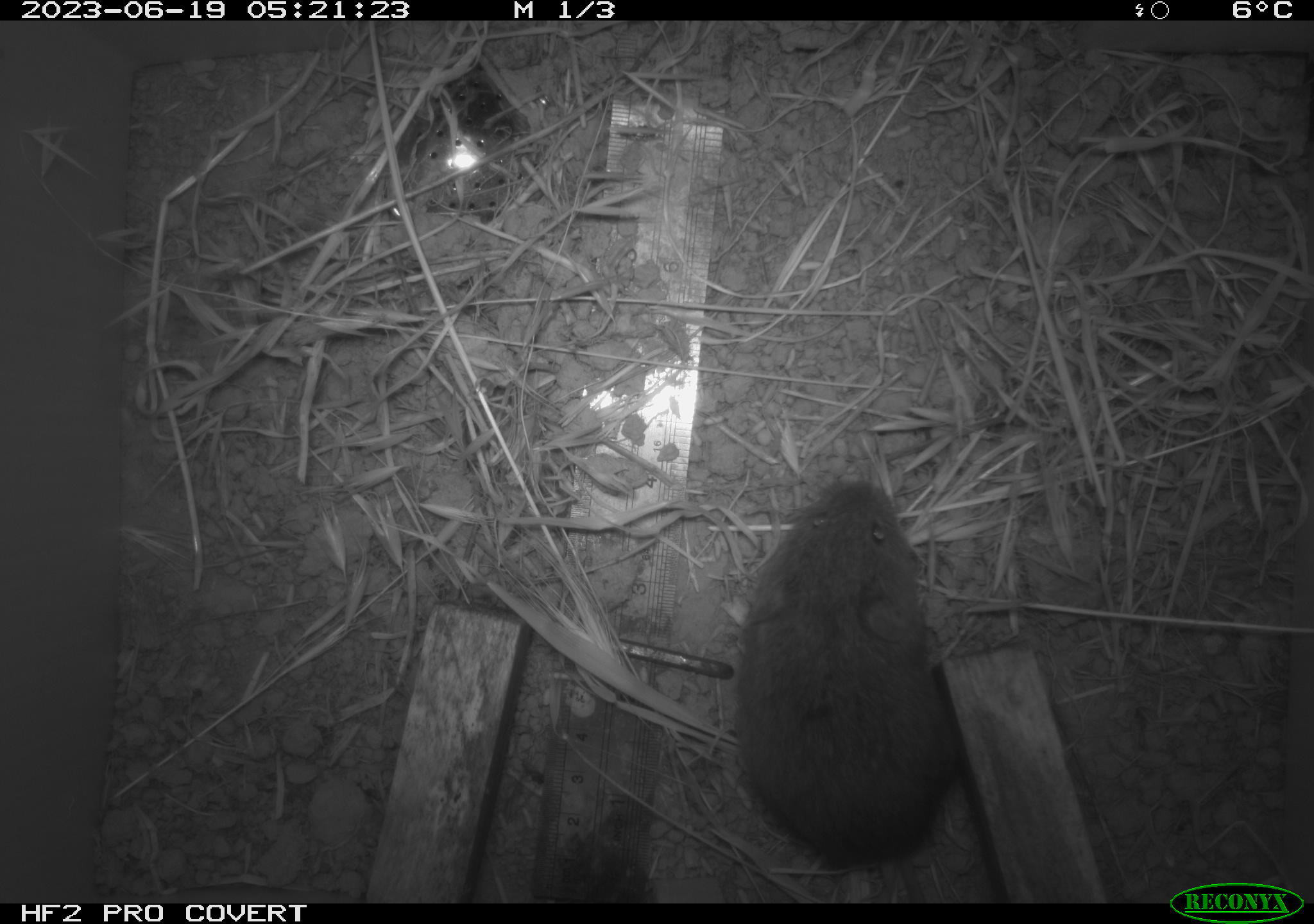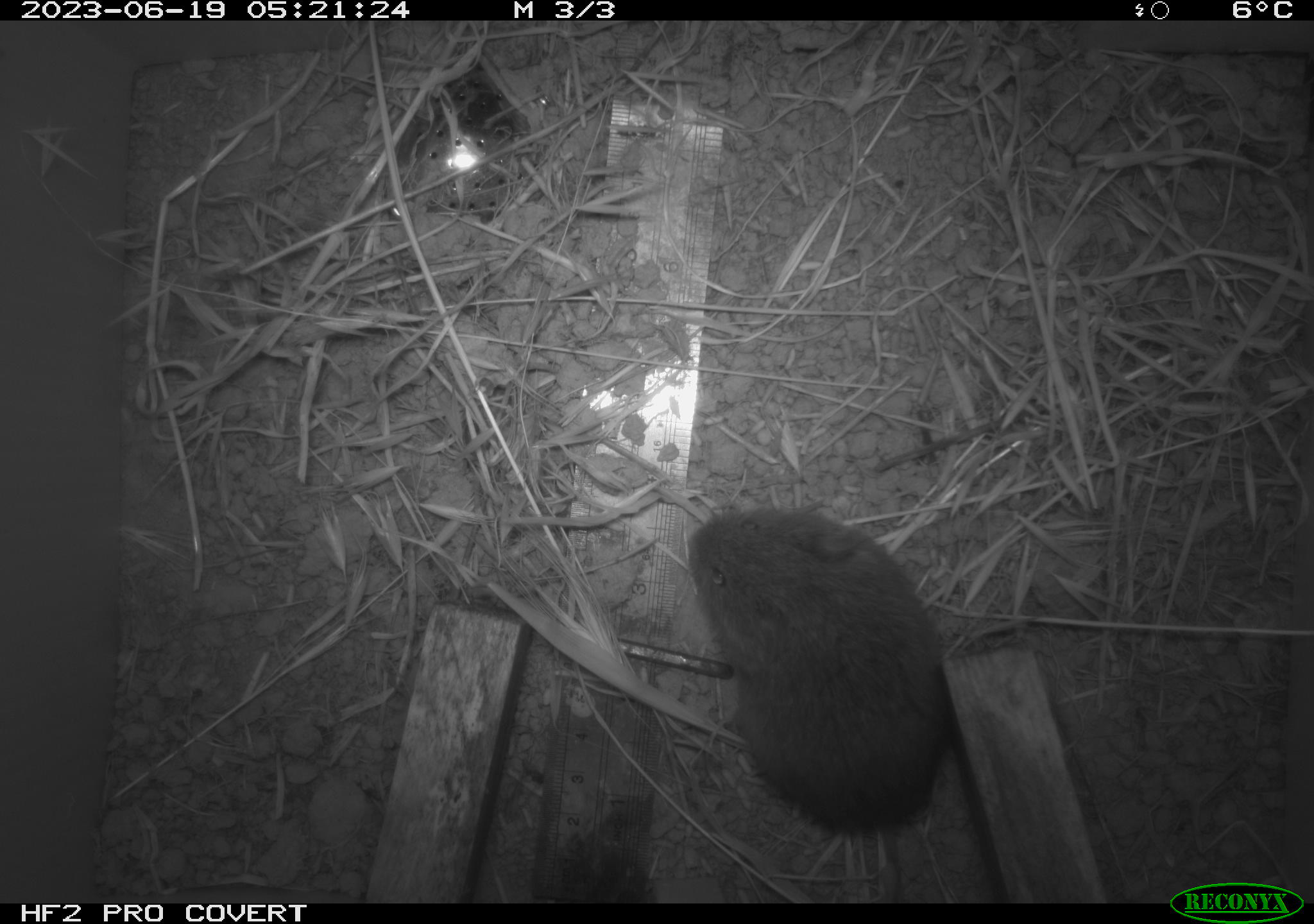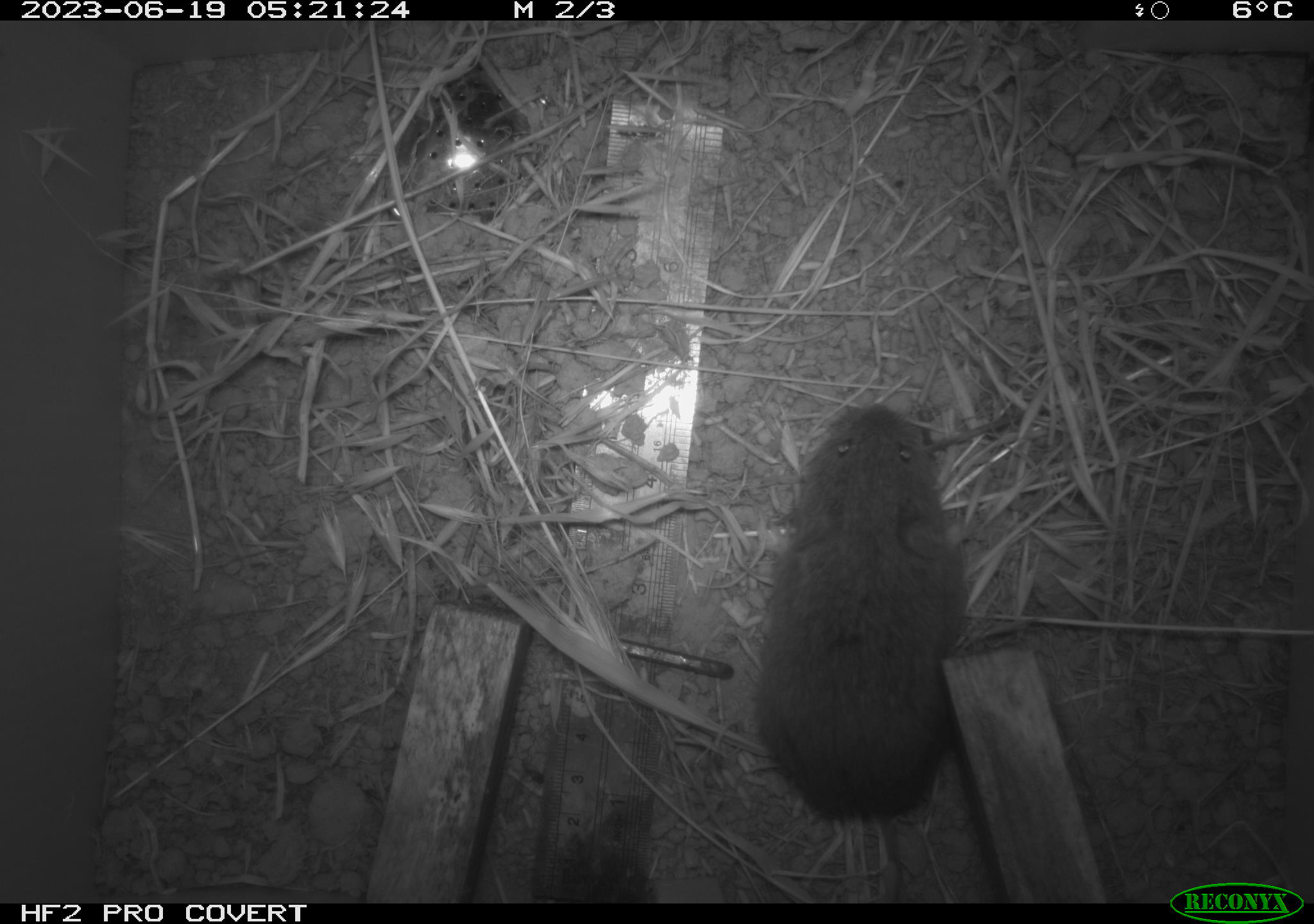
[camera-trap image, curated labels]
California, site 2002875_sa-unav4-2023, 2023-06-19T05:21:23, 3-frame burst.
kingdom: Animalia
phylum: Chordata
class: Mammalia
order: Rodentia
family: Cricetidae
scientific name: Arvicolinae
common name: voles, lemmings, and muskrats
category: arvicolinae subfamily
Arvicolinae subfamily (voles, lemmings, and muskrats) (Arvicolinae).